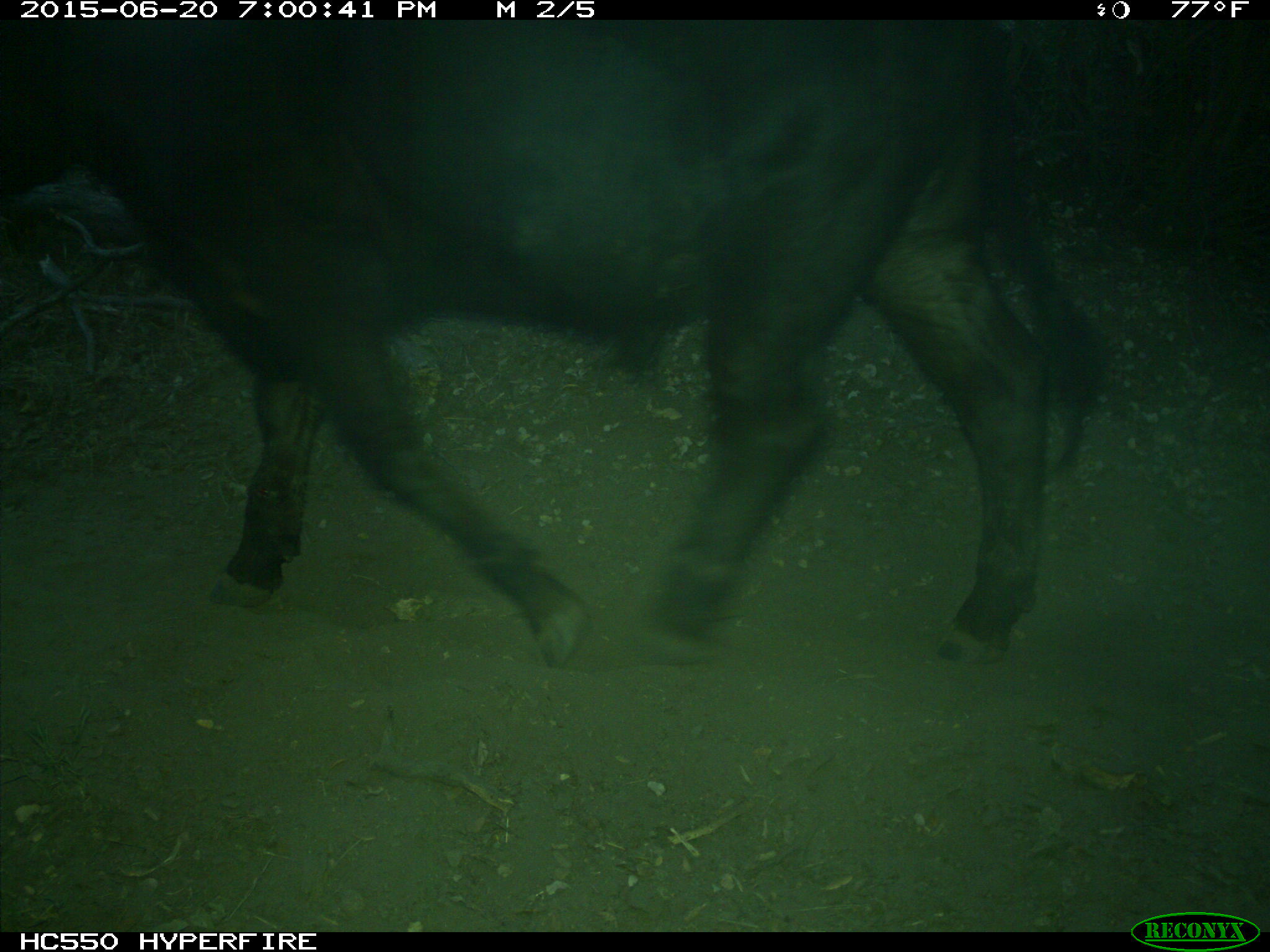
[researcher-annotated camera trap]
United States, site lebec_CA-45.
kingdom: Animalia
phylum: Chordata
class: Mammalia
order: Artiodactyla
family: Bovidae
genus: Bos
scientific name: Bos taurus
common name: domestic cow